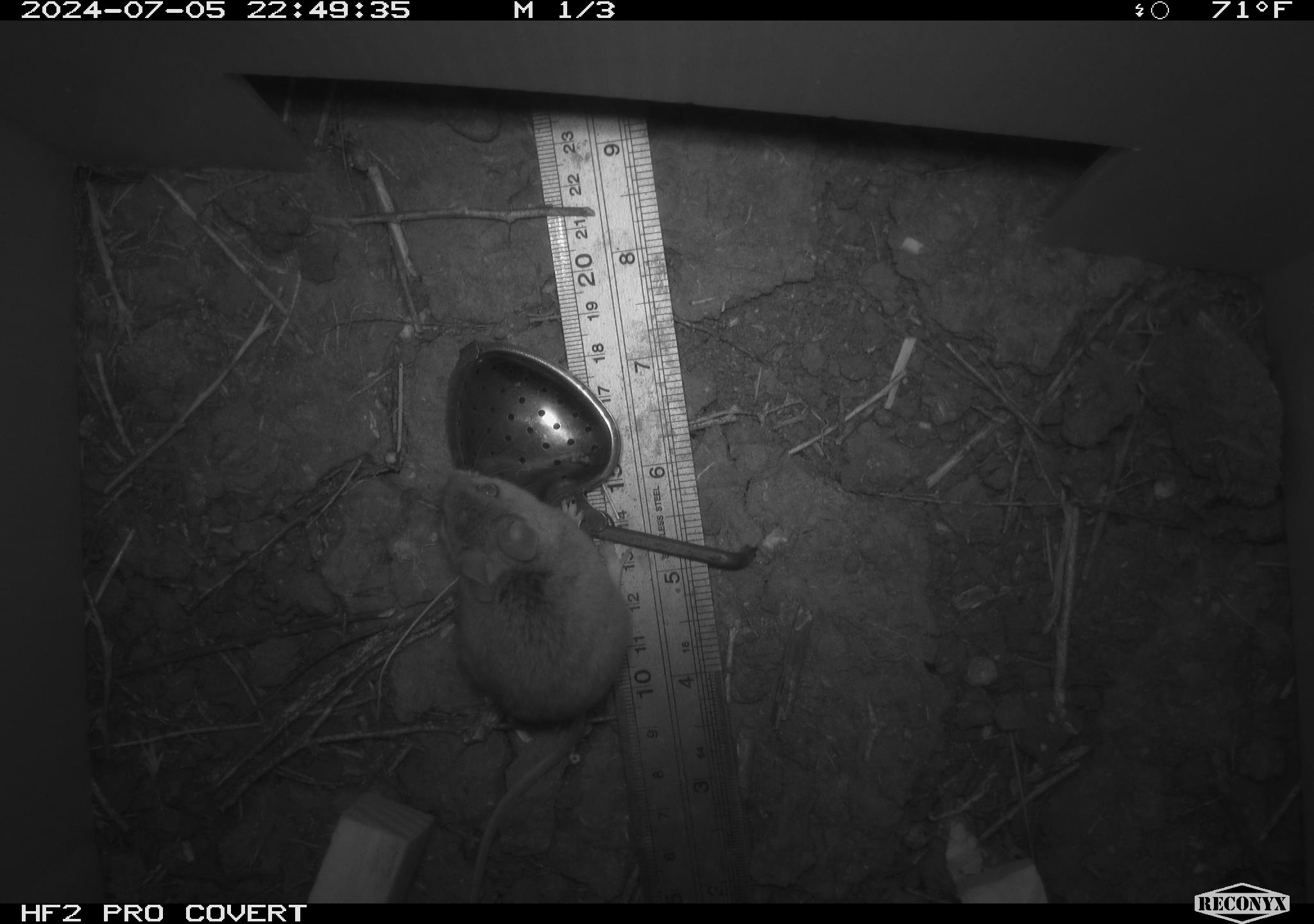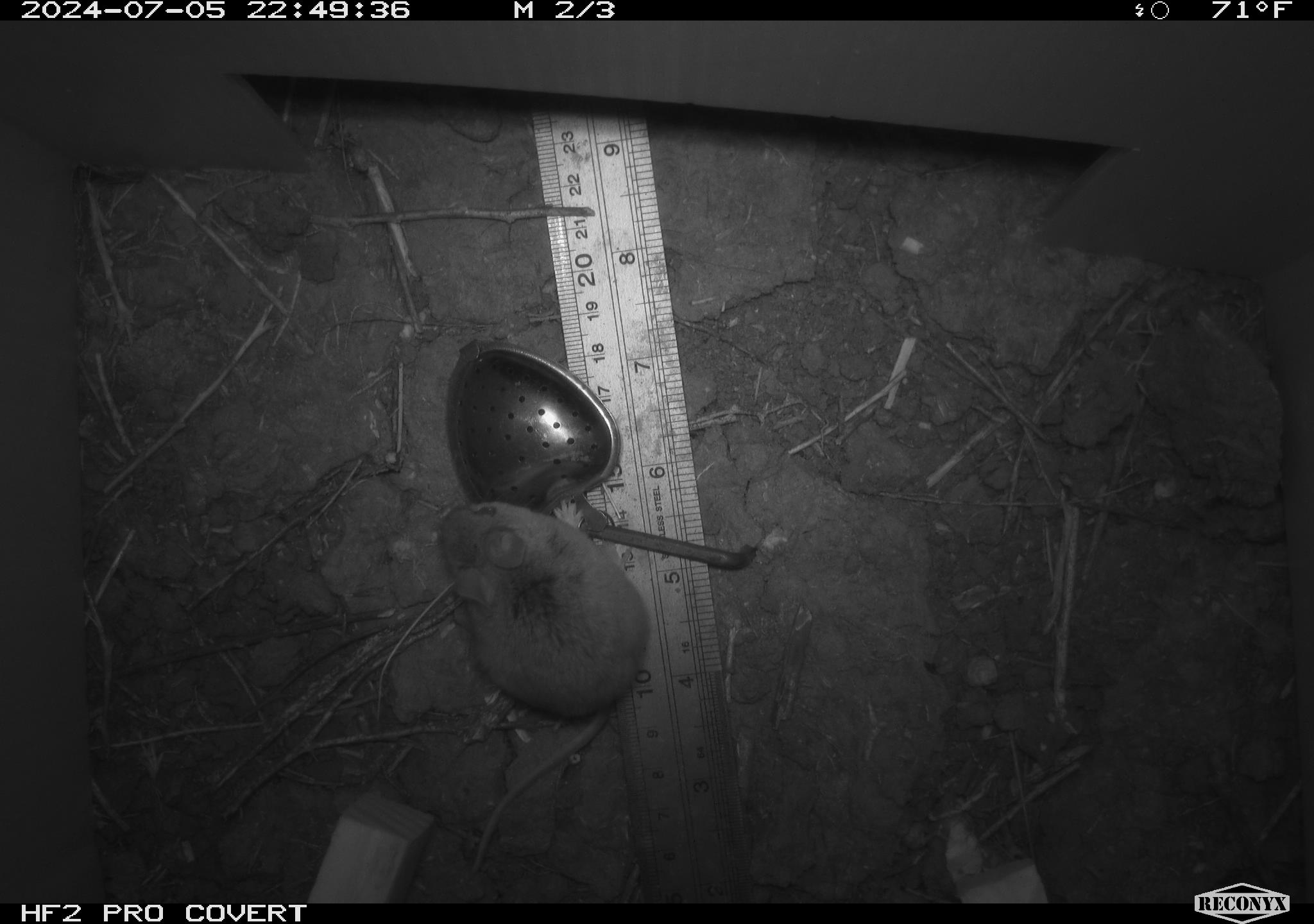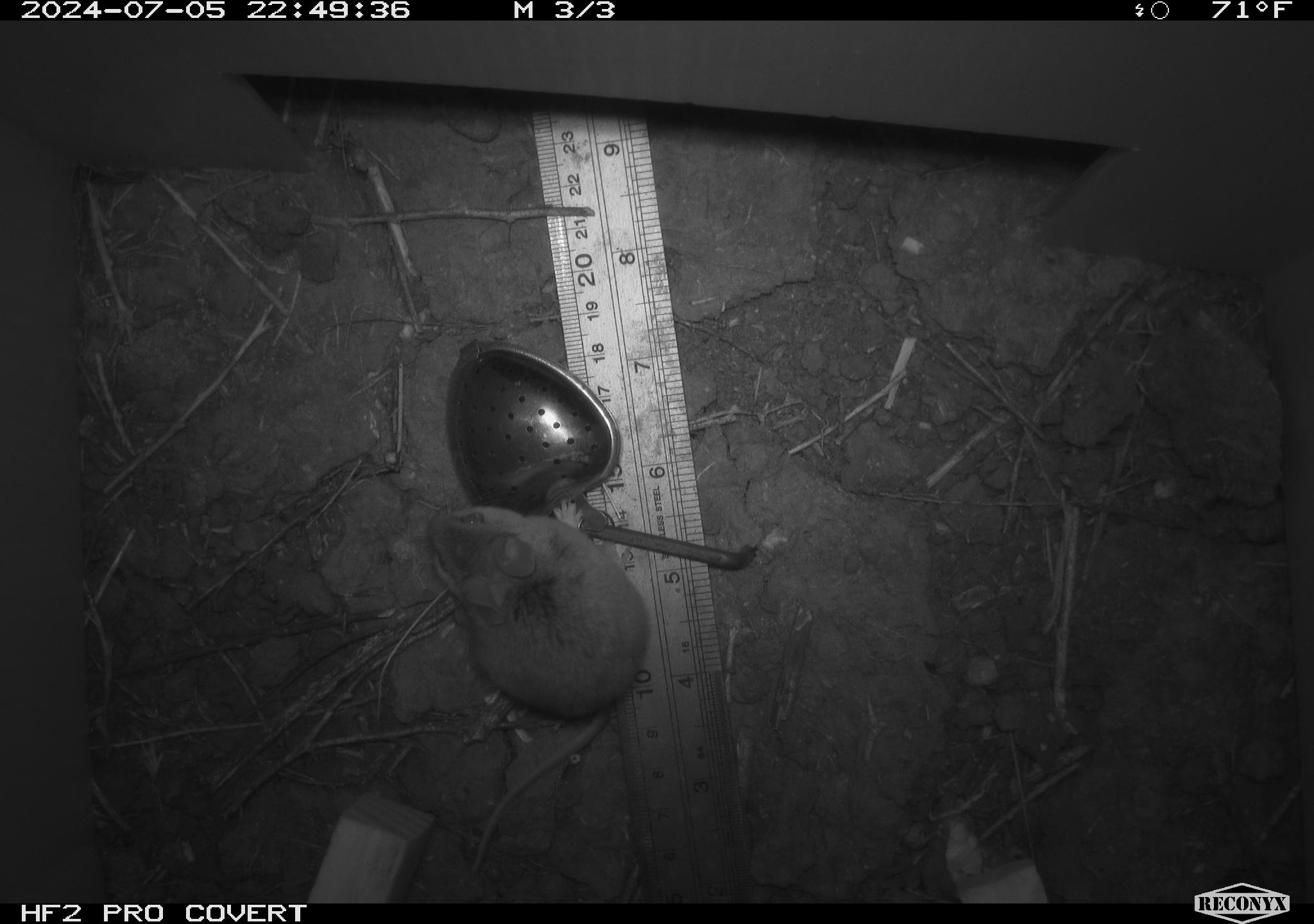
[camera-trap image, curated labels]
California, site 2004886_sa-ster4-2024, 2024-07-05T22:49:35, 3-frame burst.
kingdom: Animalia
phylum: Chordata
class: Mammalia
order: Rodentia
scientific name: Rodentia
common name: mouse species